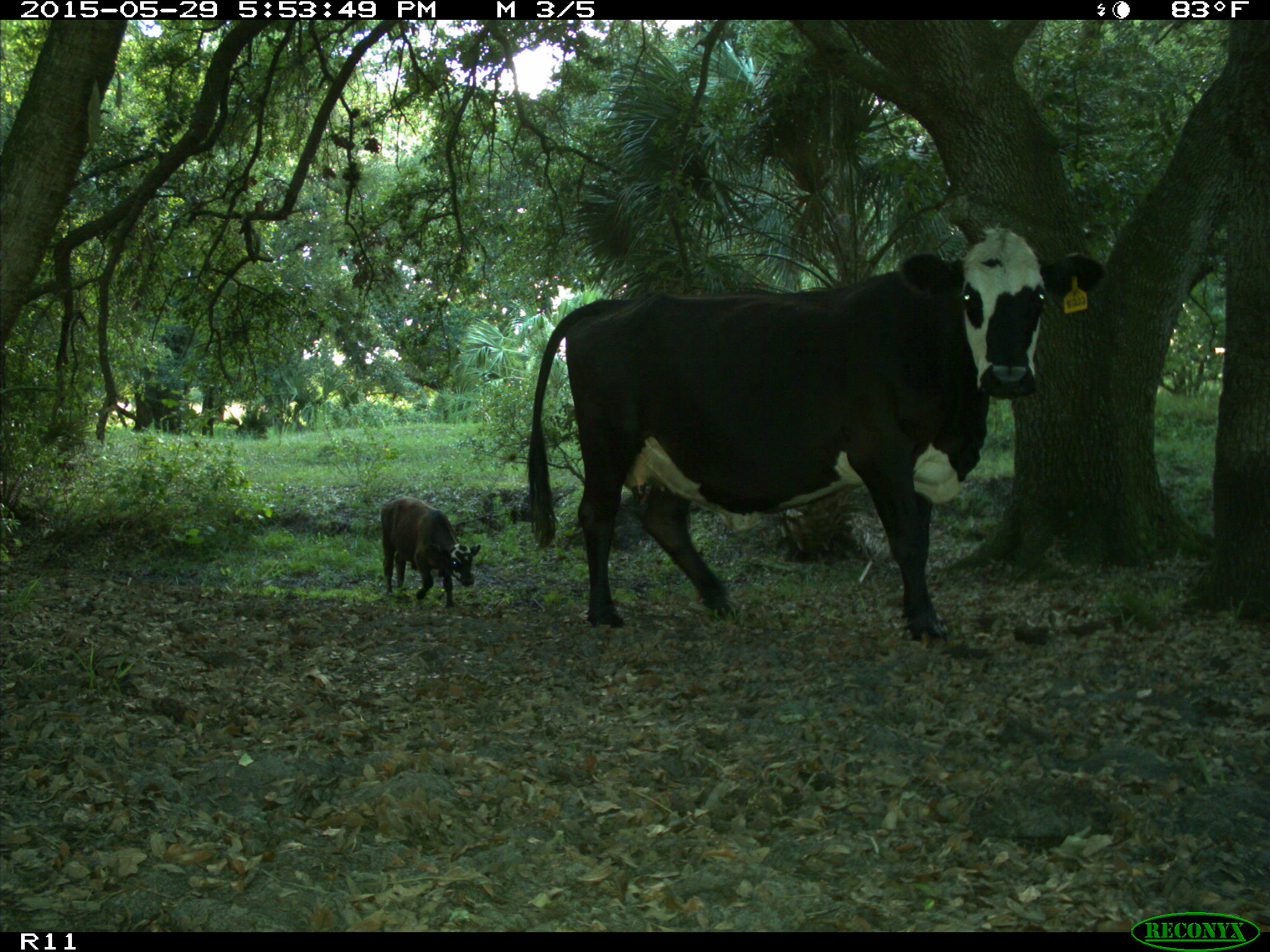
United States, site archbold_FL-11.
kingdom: Animalia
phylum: Chordata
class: Mammalia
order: Artiodactyla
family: Bovidae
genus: Bos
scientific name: Bos taurus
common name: domestic cow